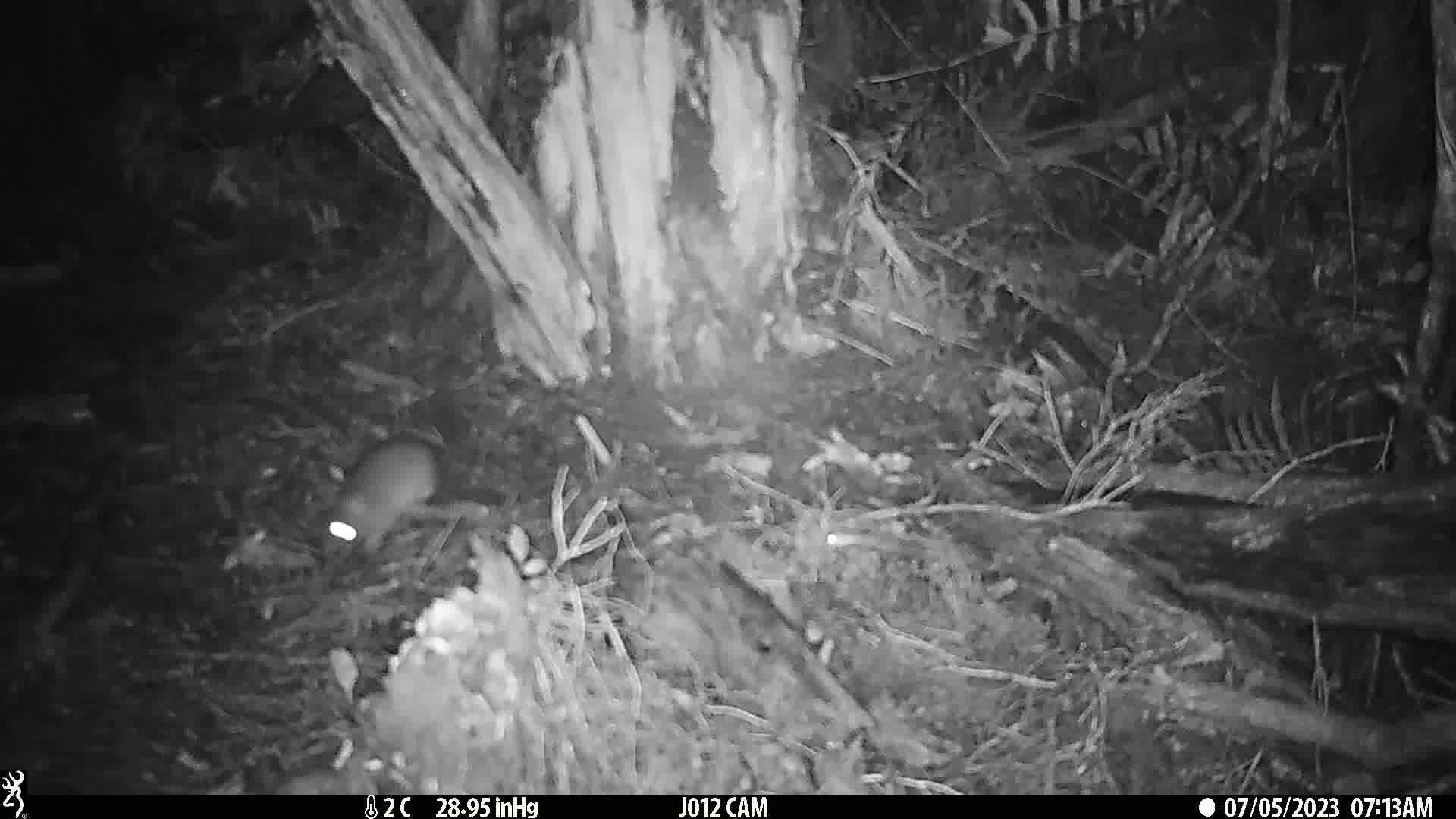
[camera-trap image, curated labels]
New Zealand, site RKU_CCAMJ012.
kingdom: Animalia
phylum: Chordata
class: Mammalia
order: Rodentia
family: Muridae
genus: Rattus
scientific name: Rattus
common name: rat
Rat (Rattus).